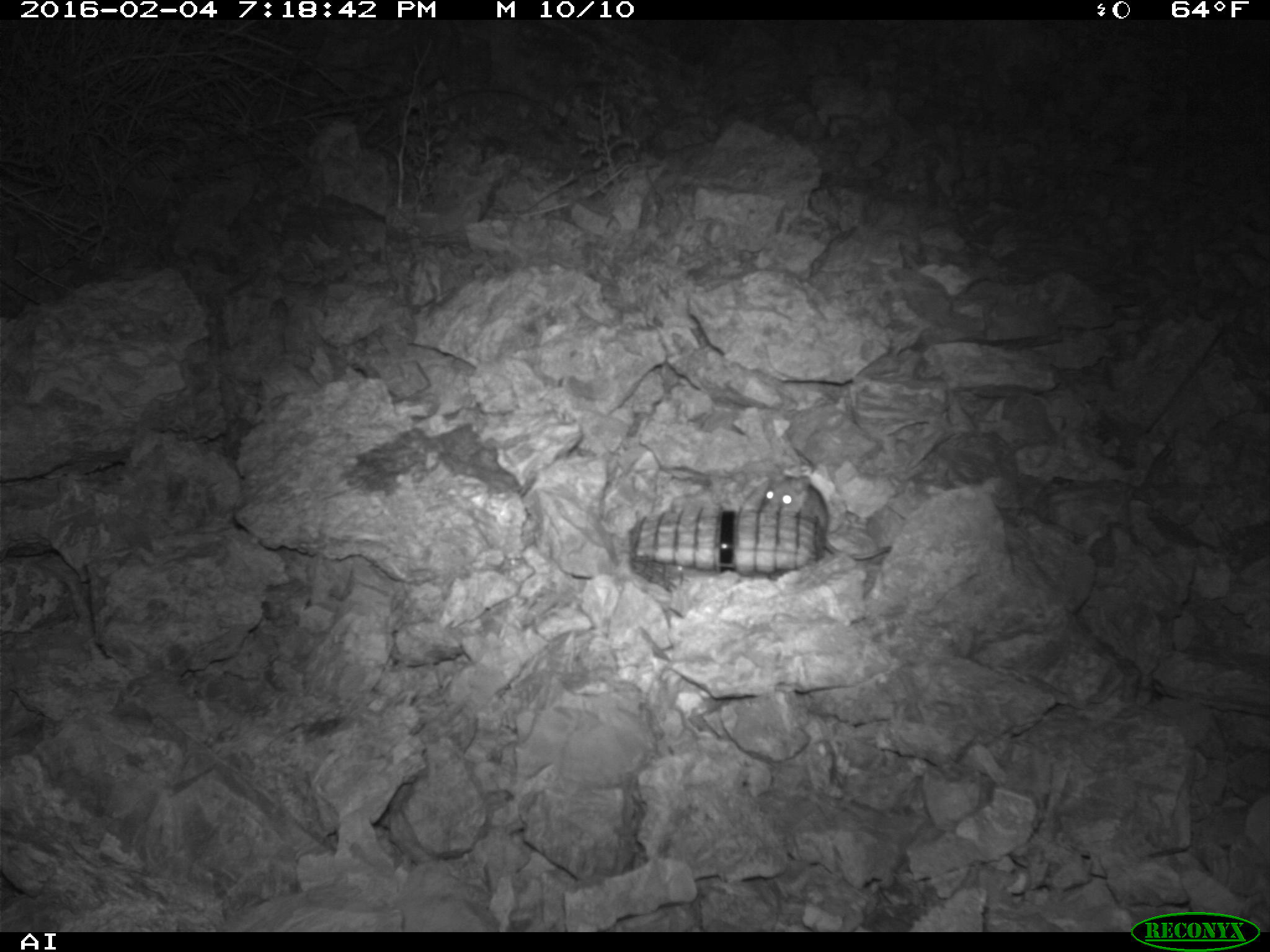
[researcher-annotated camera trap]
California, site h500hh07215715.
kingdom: Animalia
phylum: Chordata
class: Mammalia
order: Rodentia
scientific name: Rodentia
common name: rodent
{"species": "rodent (Rodentia)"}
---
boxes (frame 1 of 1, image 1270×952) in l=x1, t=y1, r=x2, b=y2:
rodent: l=760, t=469, r=893, b=560